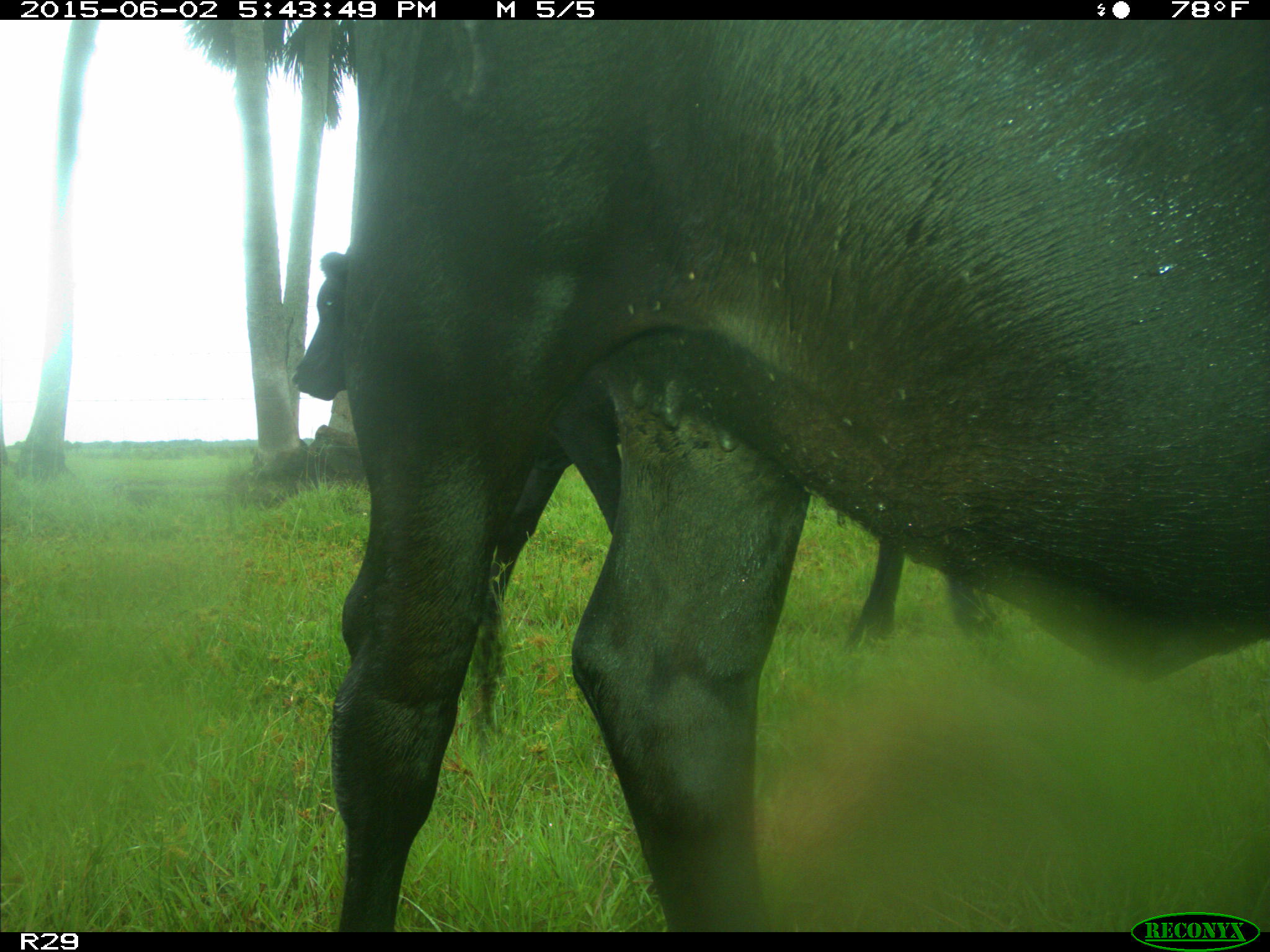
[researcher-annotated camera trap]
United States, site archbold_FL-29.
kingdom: Animalia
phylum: Chordata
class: Mammalia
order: Artiodactyla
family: Bovidae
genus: Bos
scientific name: Bos taurus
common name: domestic cow